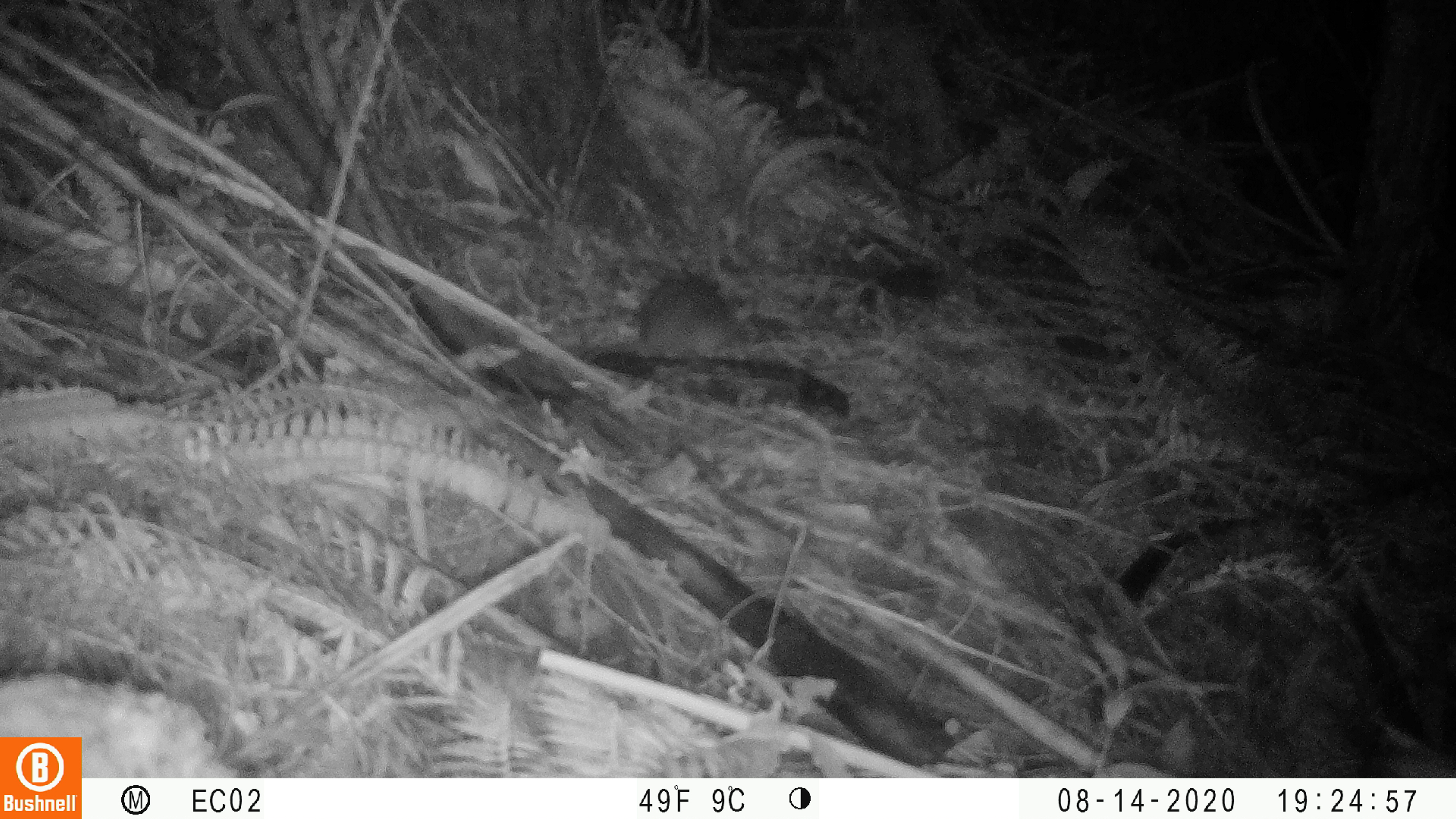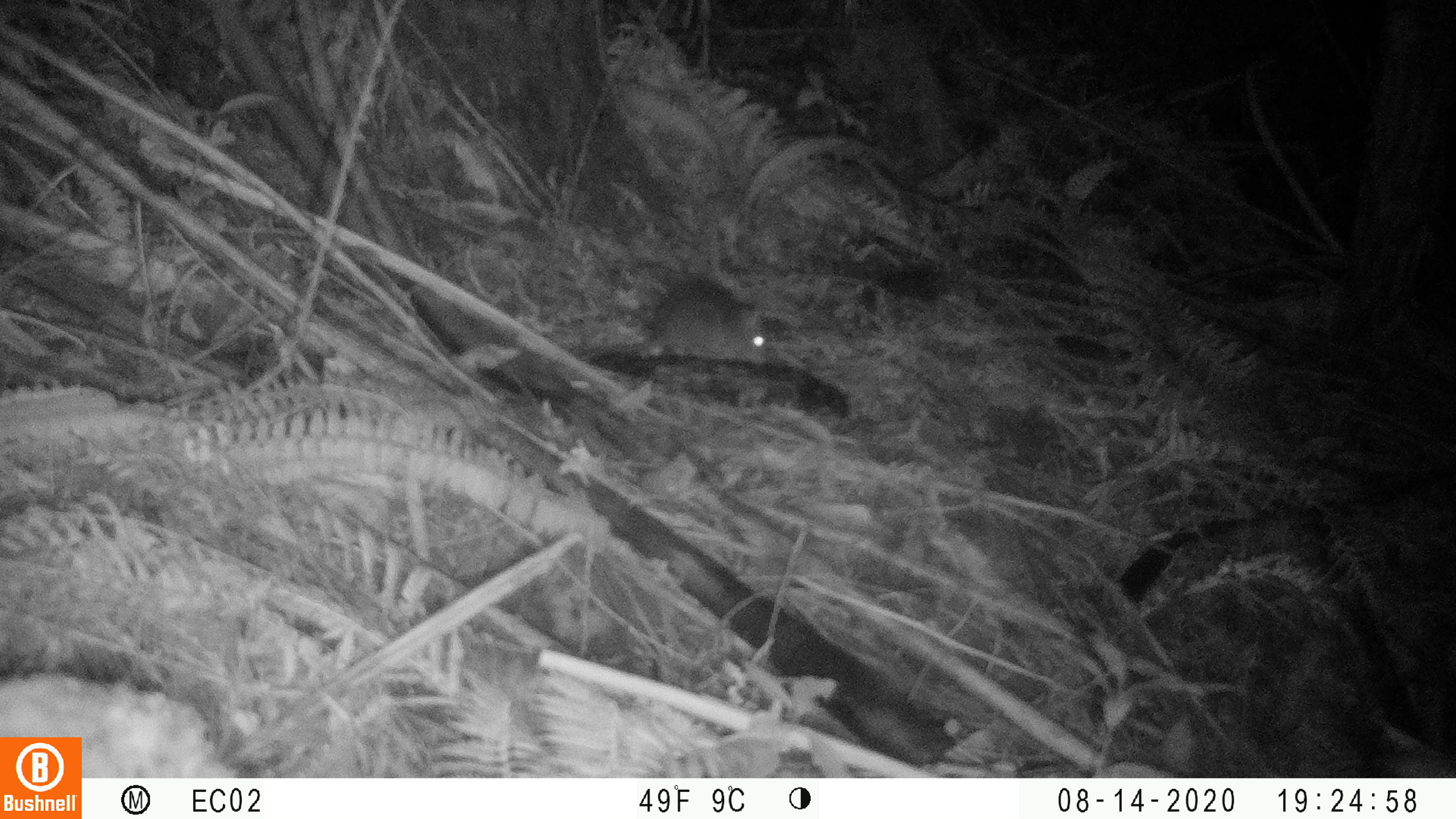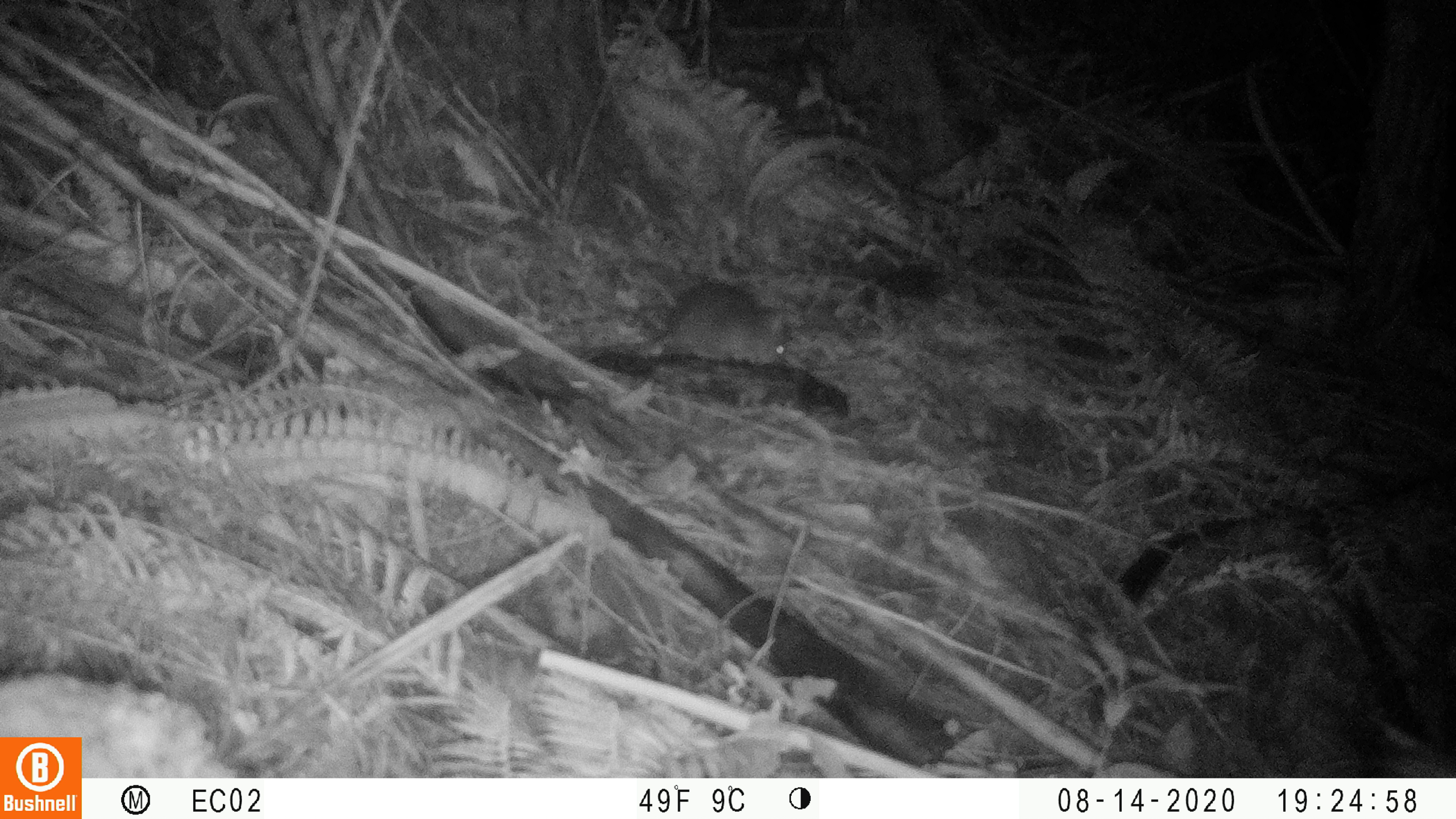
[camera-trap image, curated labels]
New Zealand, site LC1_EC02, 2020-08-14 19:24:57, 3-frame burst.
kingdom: Animalia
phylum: Chordata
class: Mammalia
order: Rodentia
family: Muridae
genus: Rattus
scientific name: Rattus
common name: rat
Rat (Rattus).